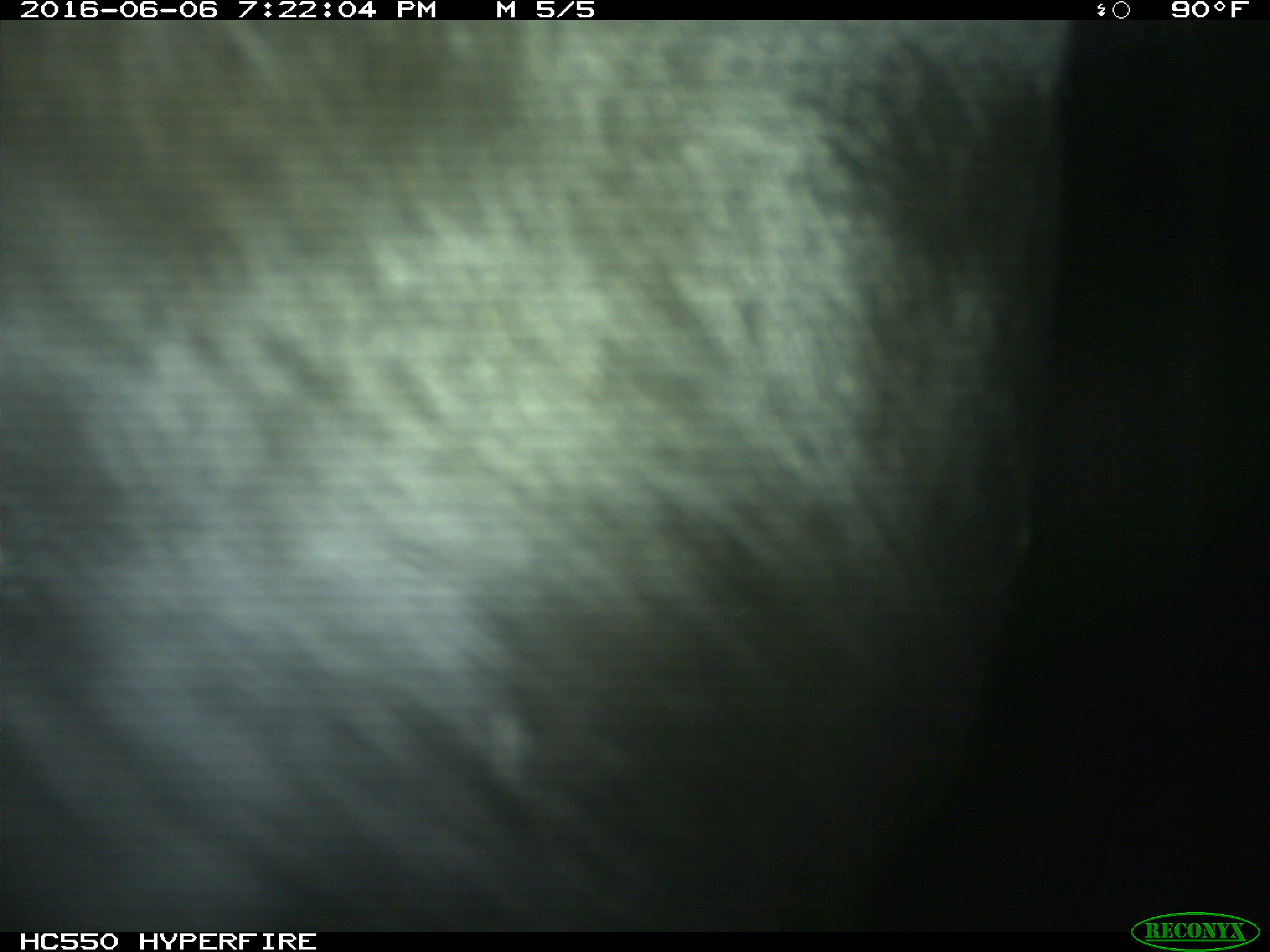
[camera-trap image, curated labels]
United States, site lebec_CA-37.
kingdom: Animalia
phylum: Chordata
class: Mammalia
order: Artiodactyla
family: Bovidae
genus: Bos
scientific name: Bos taurus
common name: domestic cow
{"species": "Bos taurus (domestic cow)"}